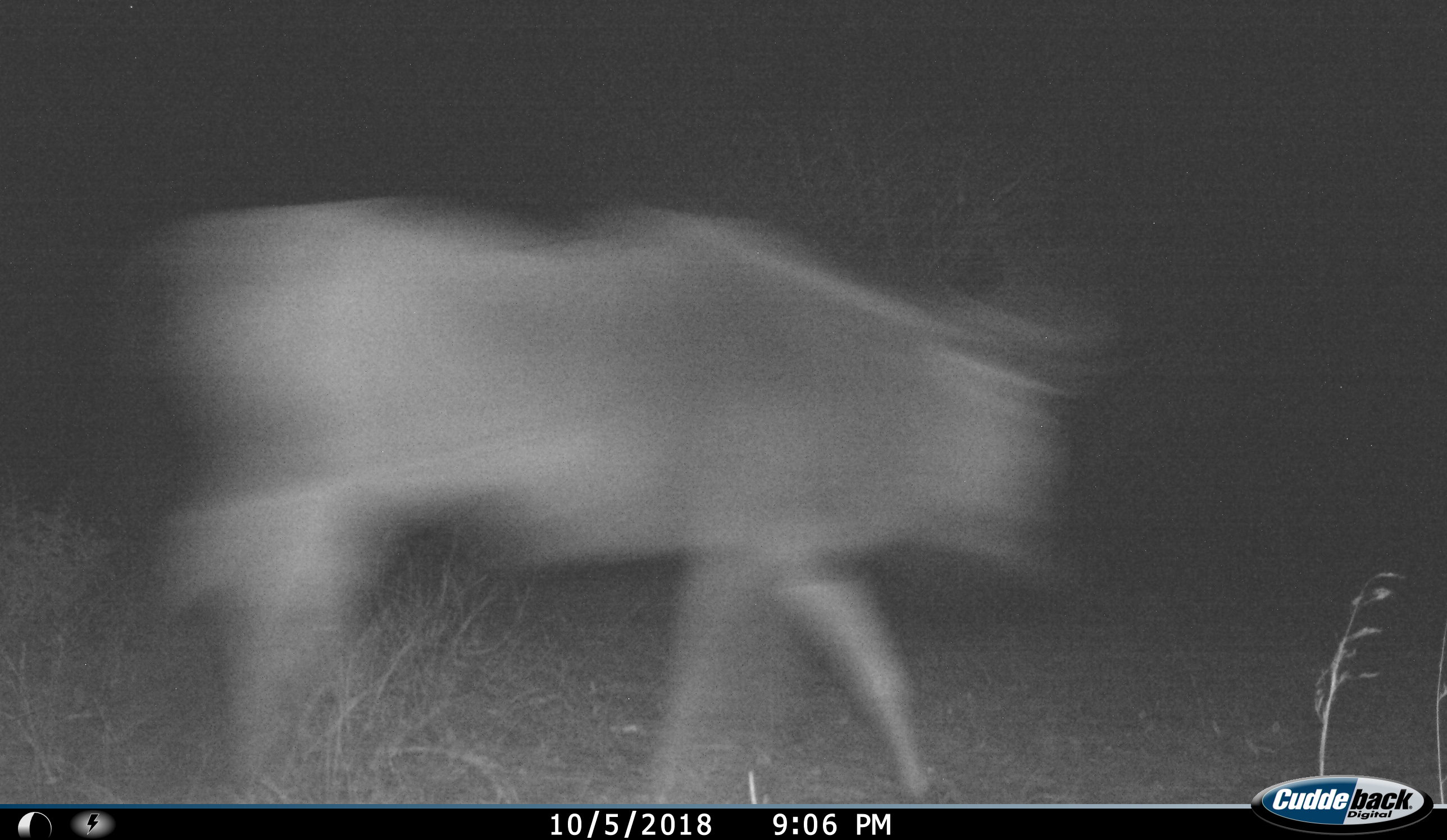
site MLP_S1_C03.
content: unidentified animal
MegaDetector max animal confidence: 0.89